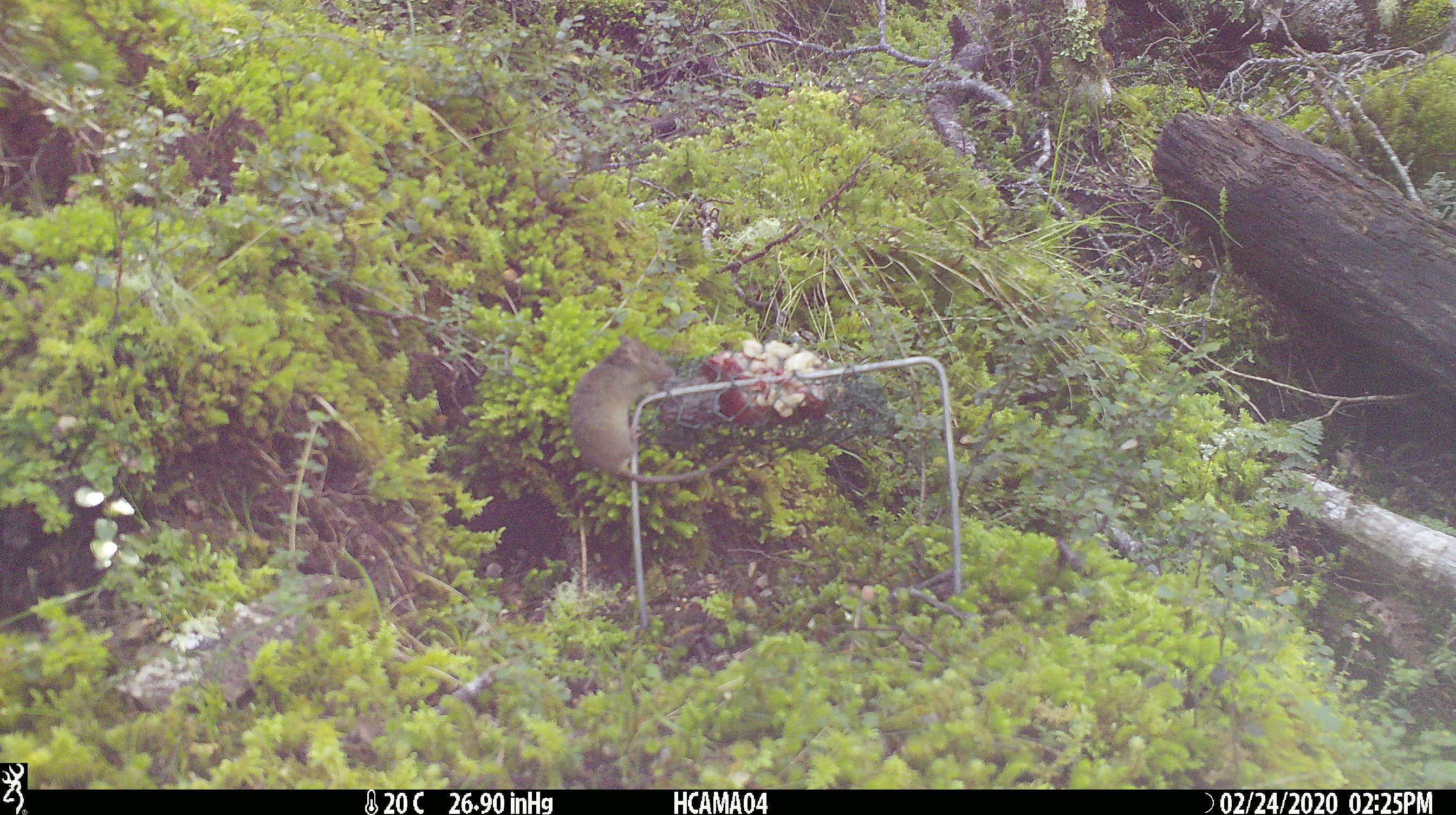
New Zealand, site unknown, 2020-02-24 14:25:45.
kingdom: Animalia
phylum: Chordata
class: Mammalia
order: Rodentia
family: Muridae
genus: Mus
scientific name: Mus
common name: mouse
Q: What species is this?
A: Mouse (Mus).